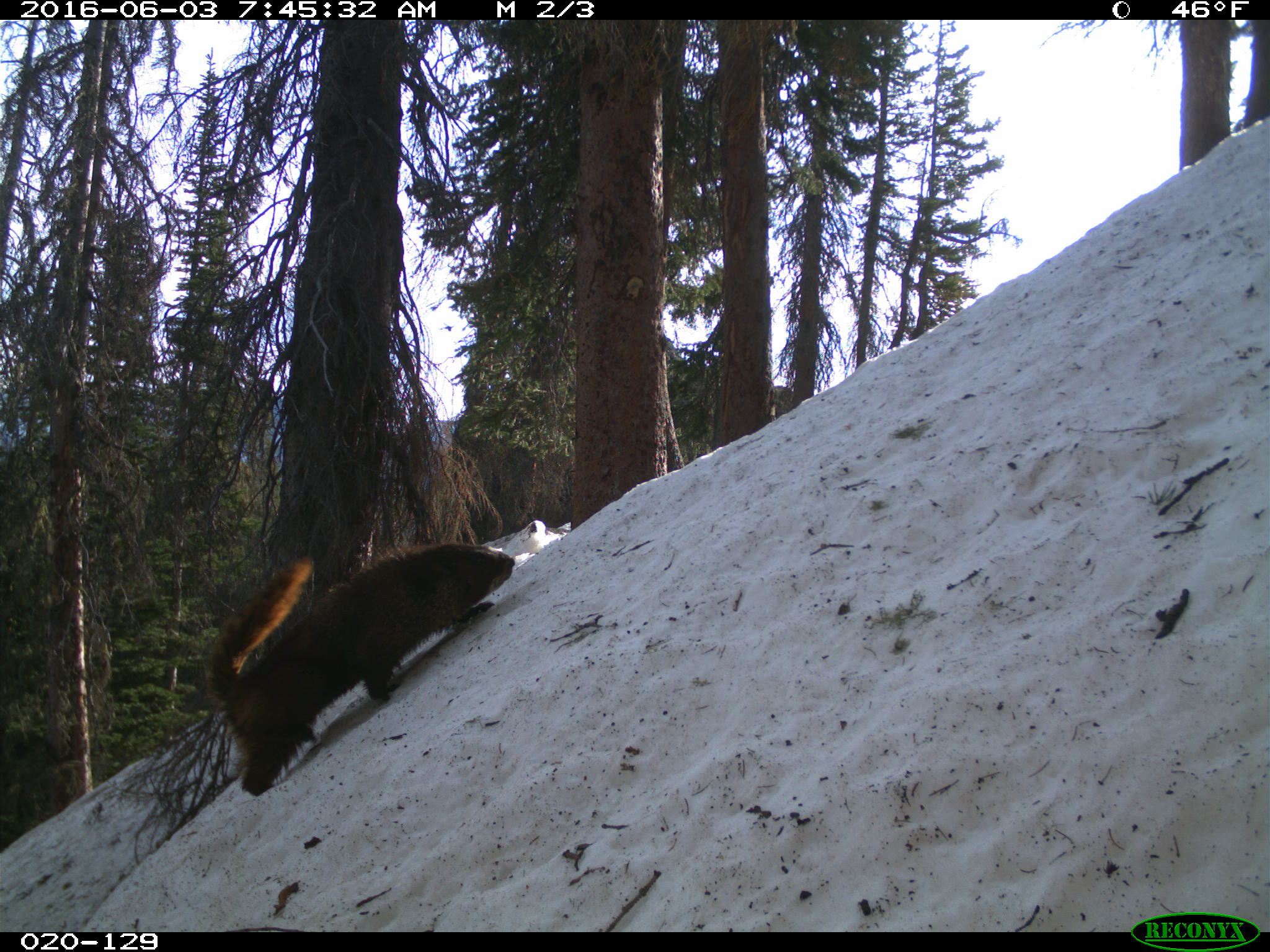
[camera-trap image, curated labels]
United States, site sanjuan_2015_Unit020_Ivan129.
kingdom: Animalia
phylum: Chordata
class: Mammalia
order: Rodentia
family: Sciuridae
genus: Marmota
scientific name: Marmota flaviventris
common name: yellow-bellied marmot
Marmota flaviventris (yellow-bellied marmot).